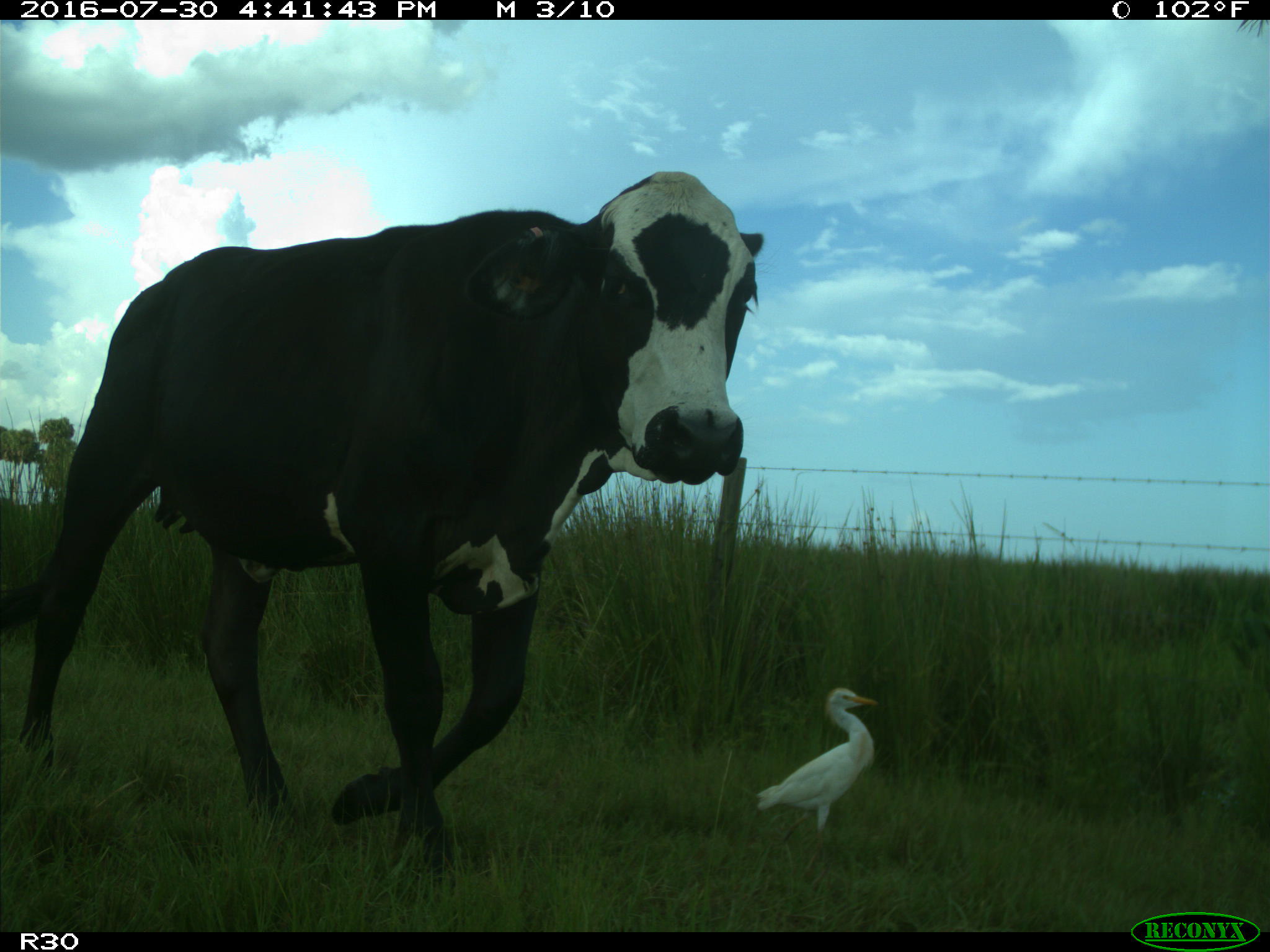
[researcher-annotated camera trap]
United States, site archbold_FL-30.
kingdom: Animalia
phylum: Chordata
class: Mammalia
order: Artiodactyla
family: Bovidae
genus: Bos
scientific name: Bos taurus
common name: domestic cow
Bos taurus (domestic cow).